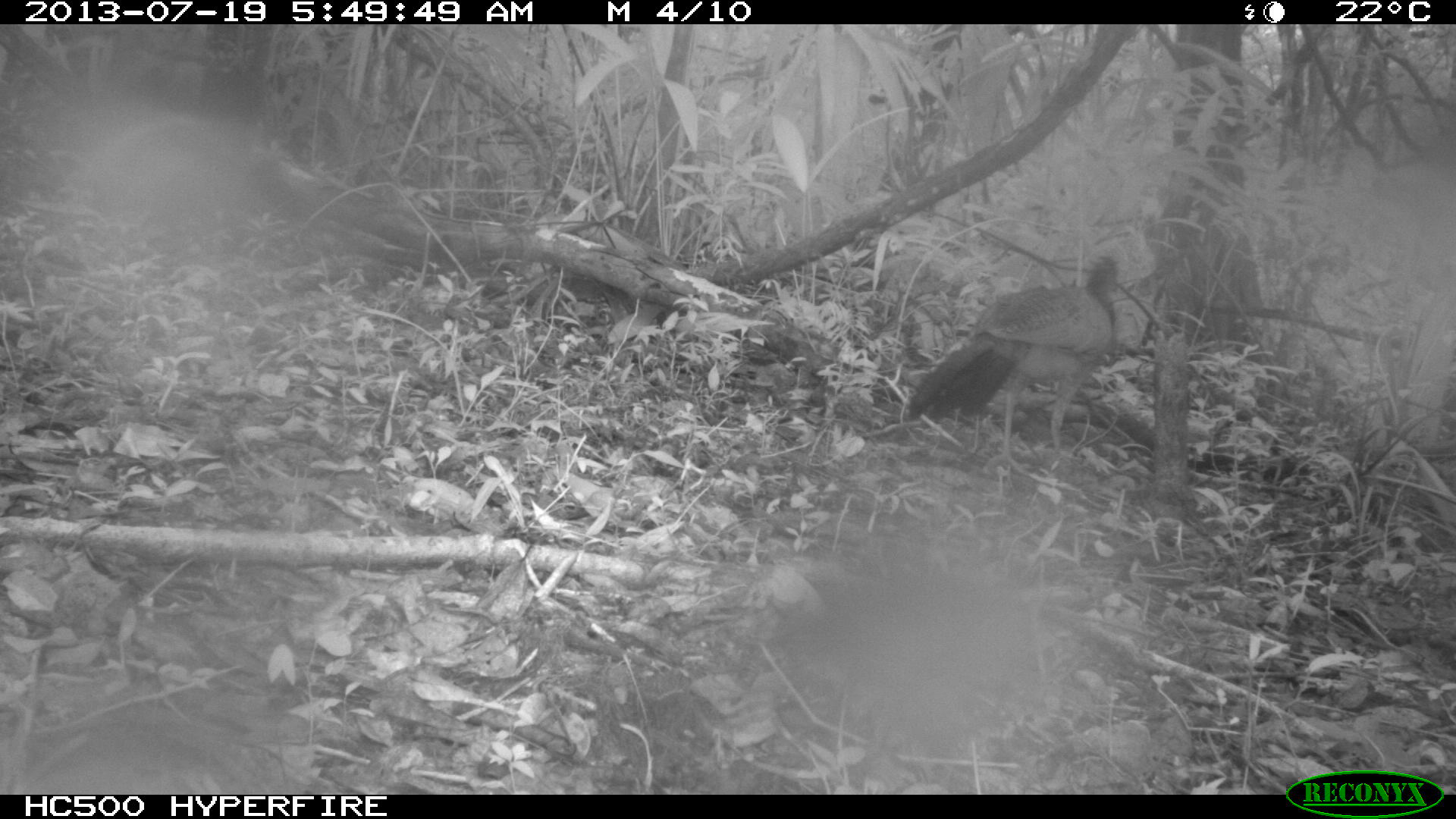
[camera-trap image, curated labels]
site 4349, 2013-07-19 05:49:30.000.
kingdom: Animalia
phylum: Chordata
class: Aves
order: Galliformes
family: Cracidae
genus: Crax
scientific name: Crax rubra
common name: great curassow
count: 1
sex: female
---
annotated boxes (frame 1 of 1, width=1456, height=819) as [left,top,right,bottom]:
crax rubra: [905,253,1120,476]